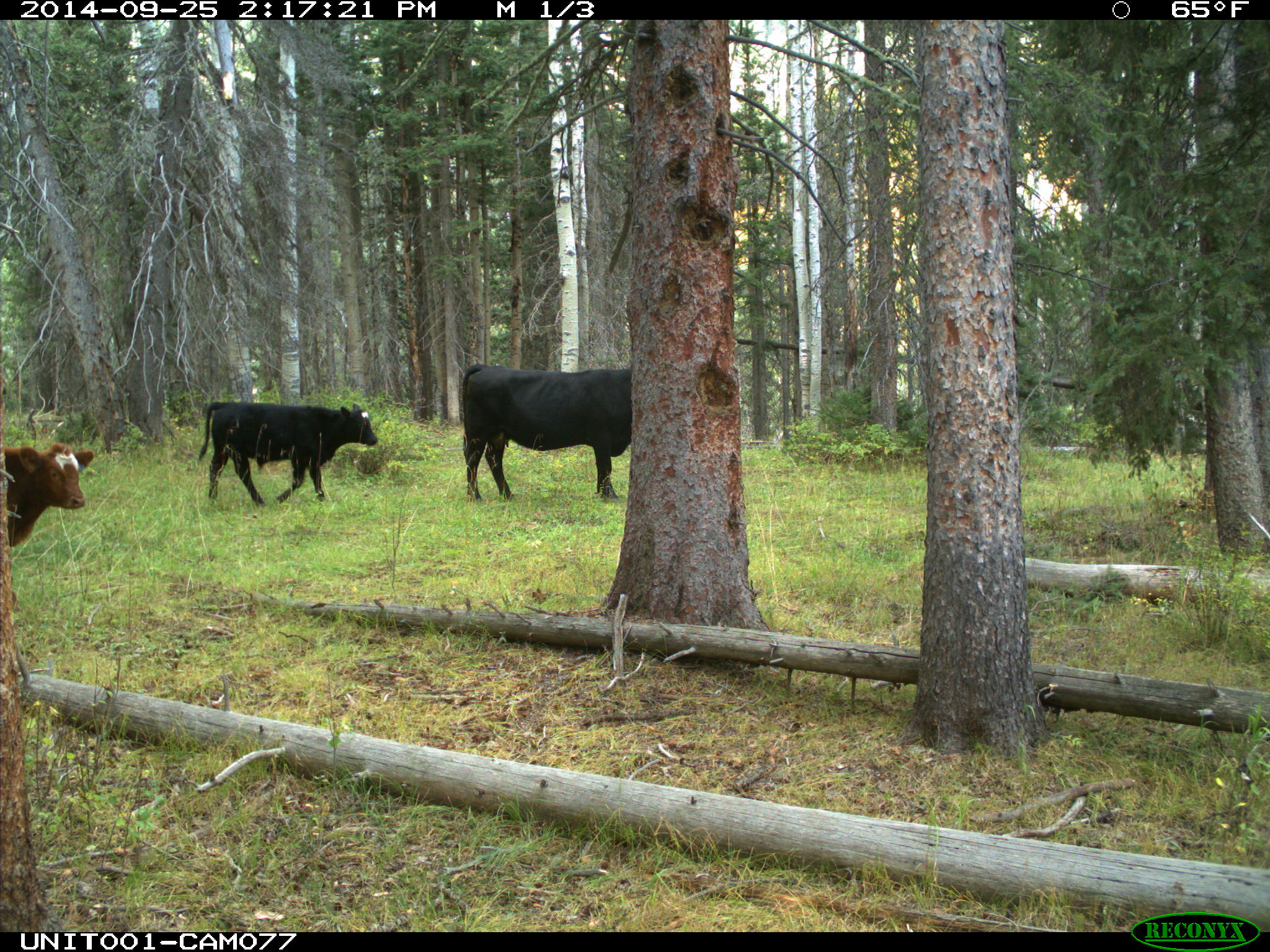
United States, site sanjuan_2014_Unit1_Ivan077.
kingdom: Animalia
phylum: Chordata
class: Mammalia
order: Artiodactyla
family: Bovidae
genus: Bos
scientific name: Bos taurus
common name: domestic cow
Bos taurus (domestic cow).